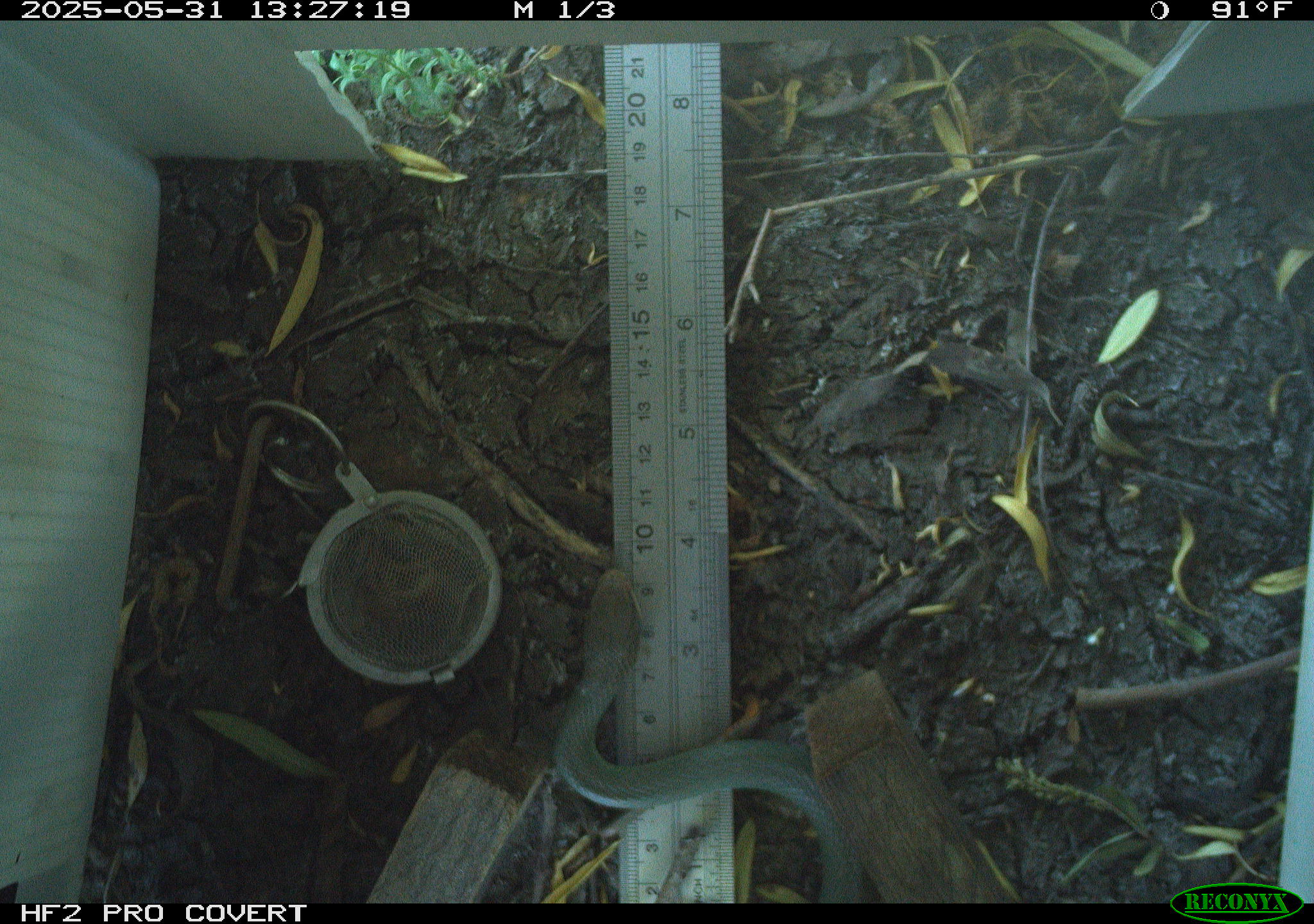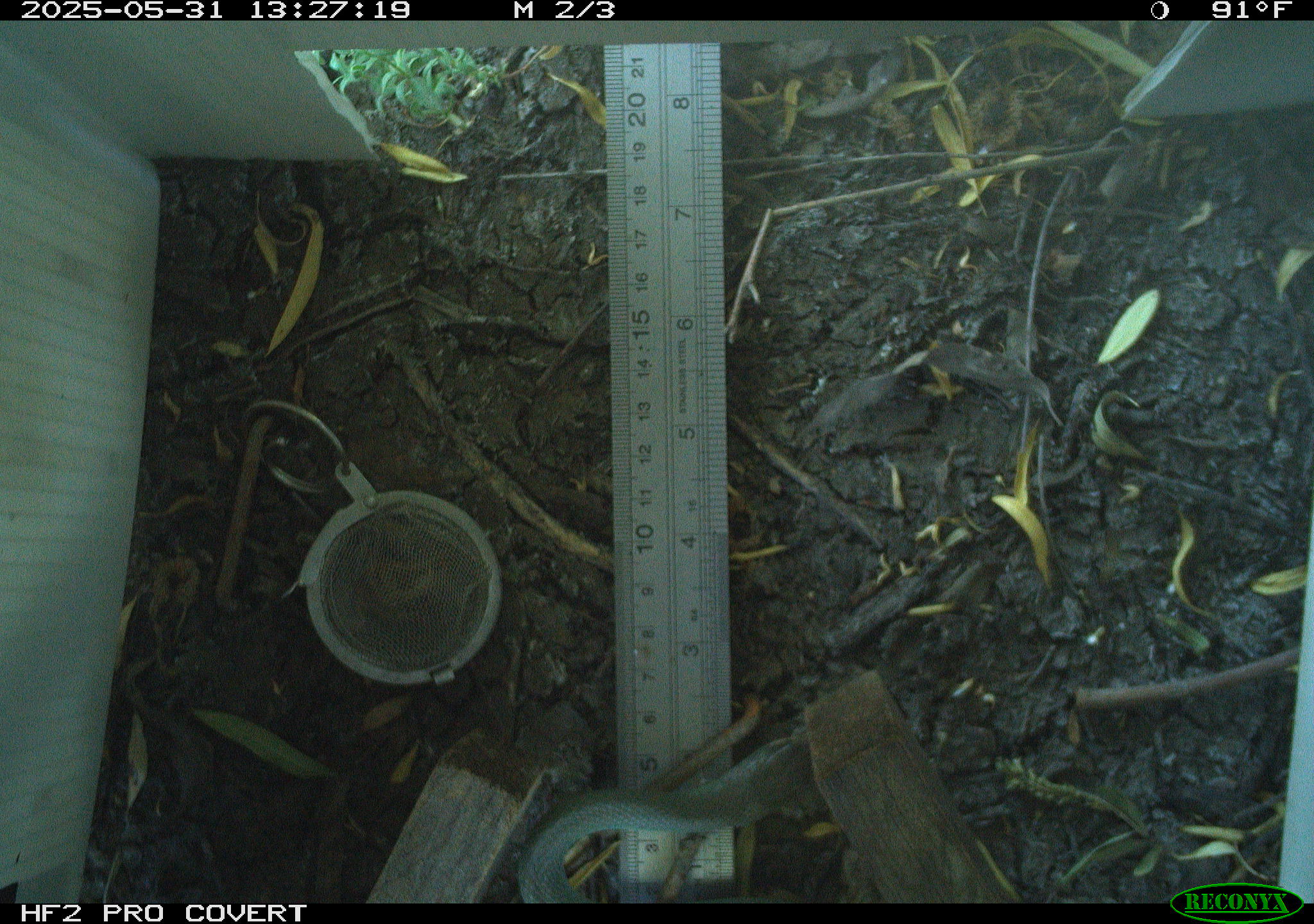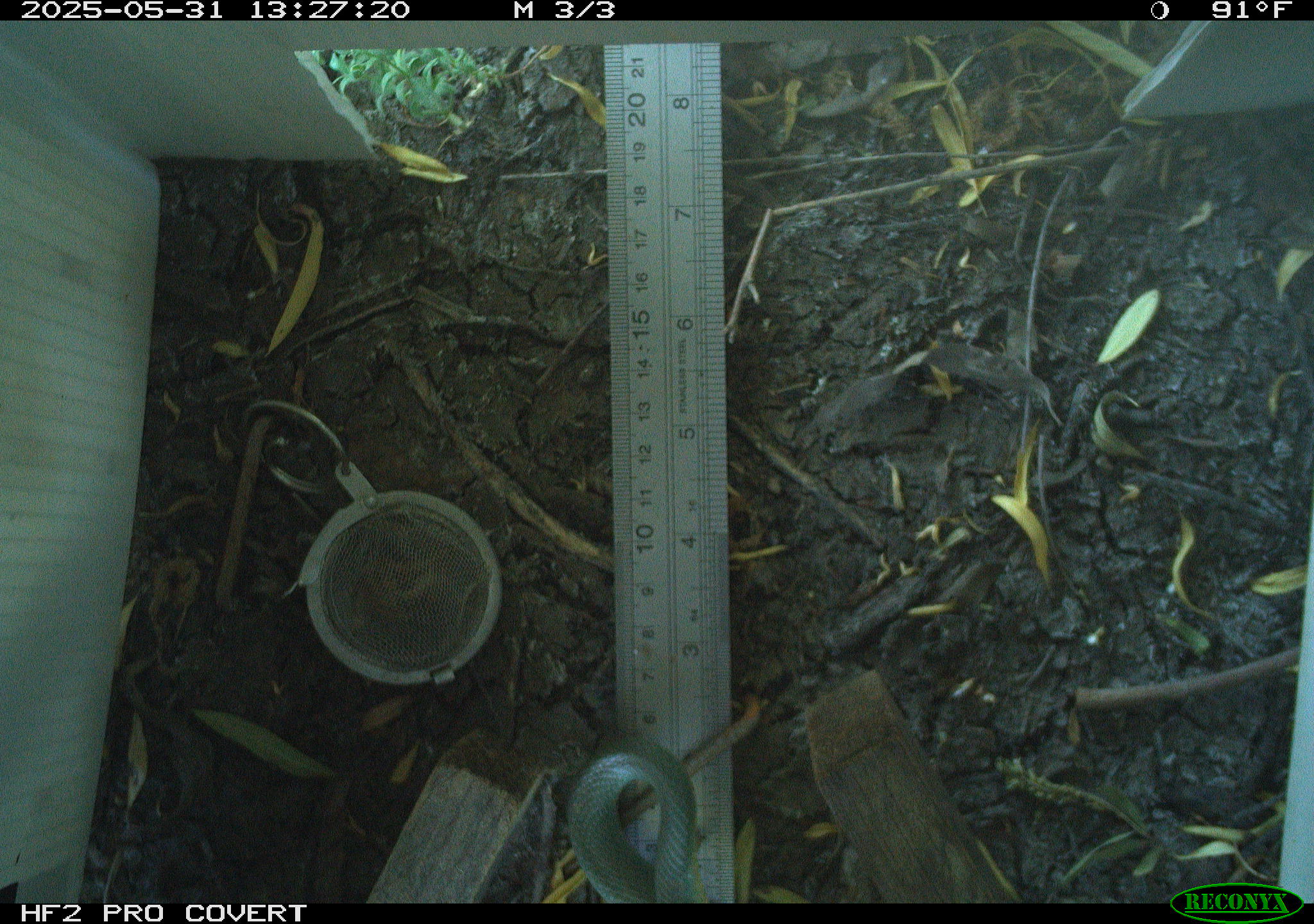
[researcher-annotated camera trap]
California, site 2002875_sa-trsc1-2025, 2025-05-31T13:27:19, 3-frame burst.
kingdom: Animalia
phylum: Chordata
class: Reptilia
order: Squamata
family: Colubridae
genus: Coluber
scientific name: Coluber constrictor mormon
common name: western yellow-bellied racer